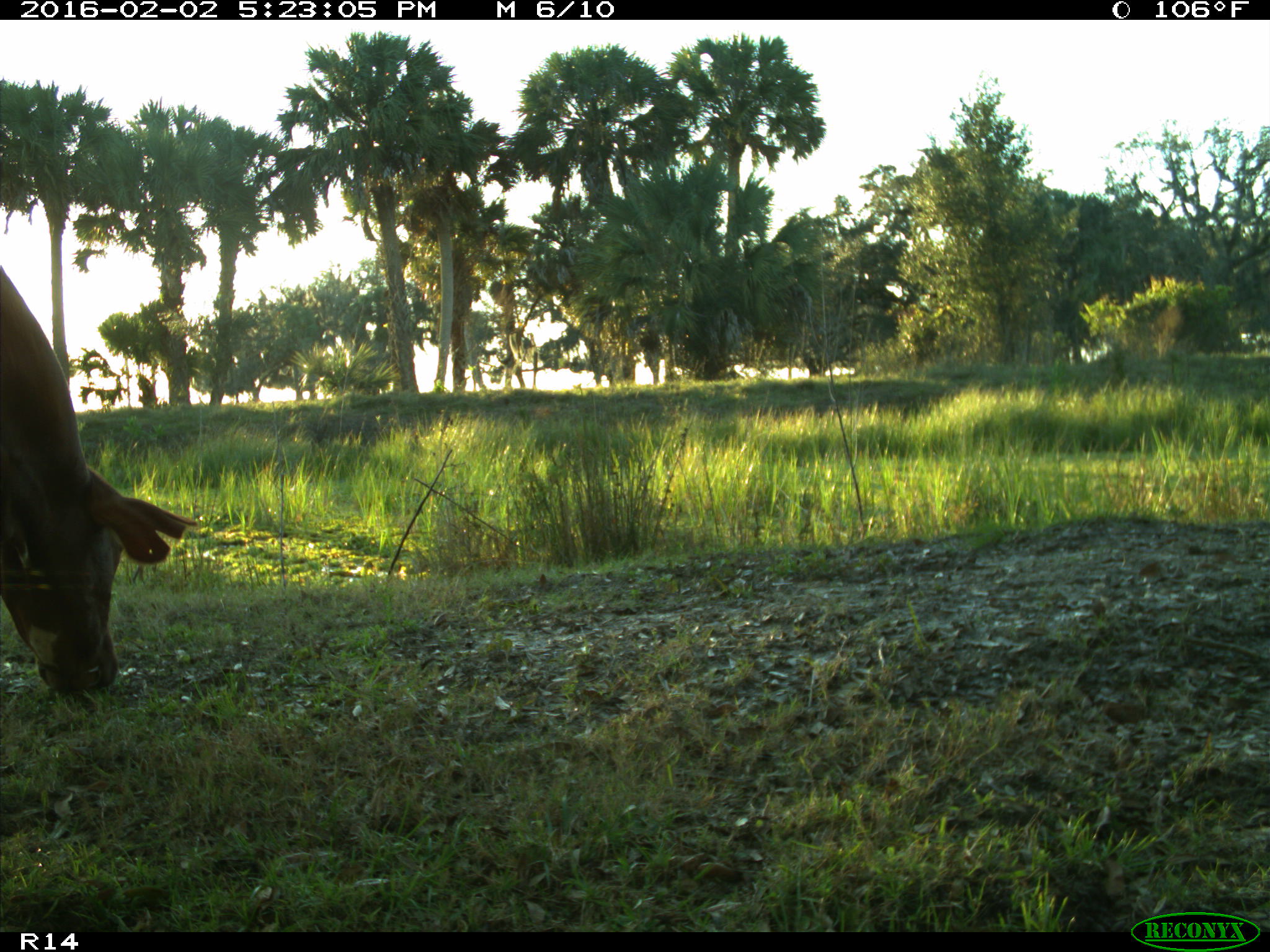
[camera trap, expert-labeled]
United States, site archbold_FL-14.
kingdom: Animalia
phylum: Chordata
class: Mammalia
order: Artiodactyla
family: Bovidae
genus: Bos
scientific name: Bos taurus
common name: domestic cow